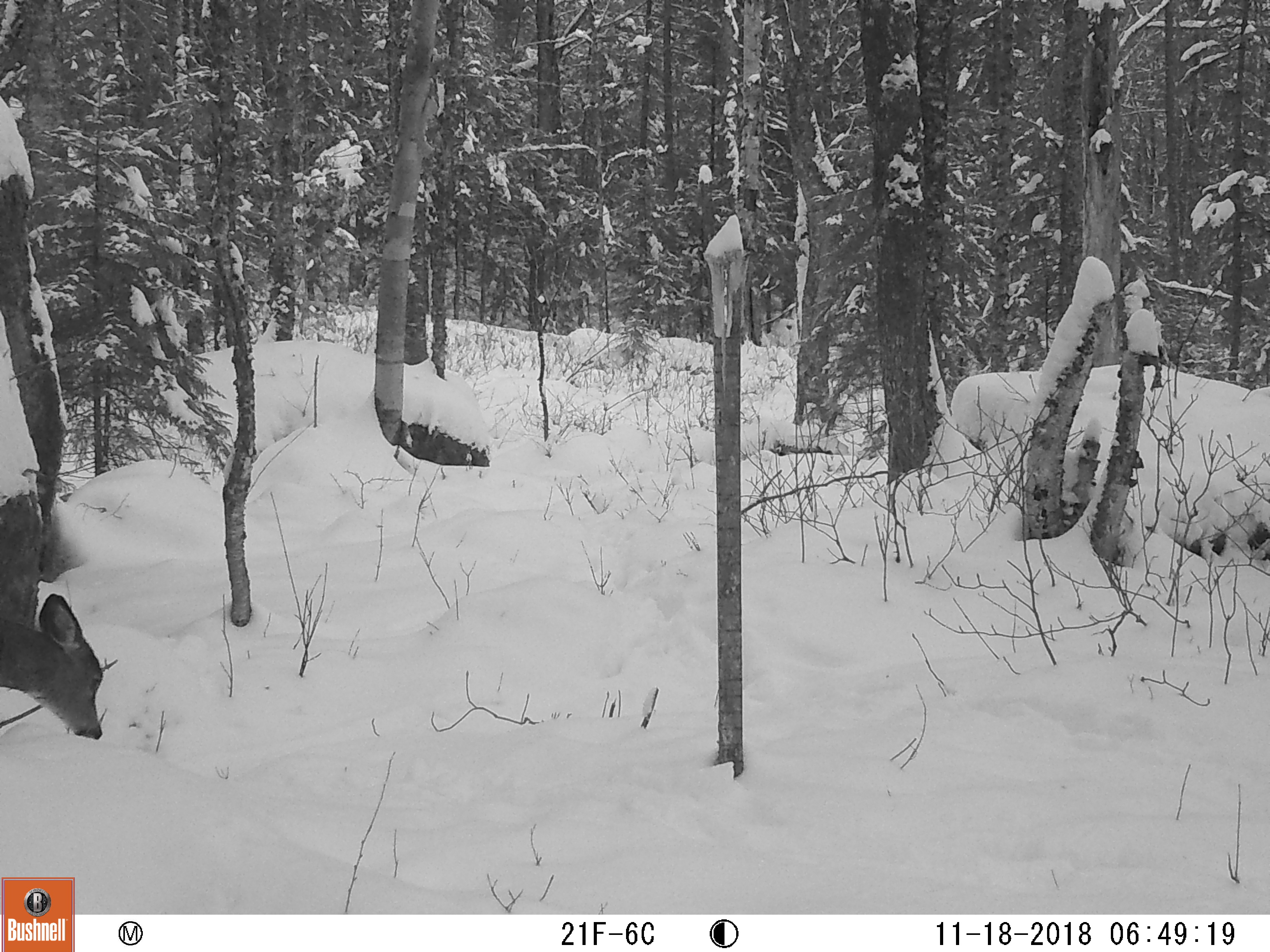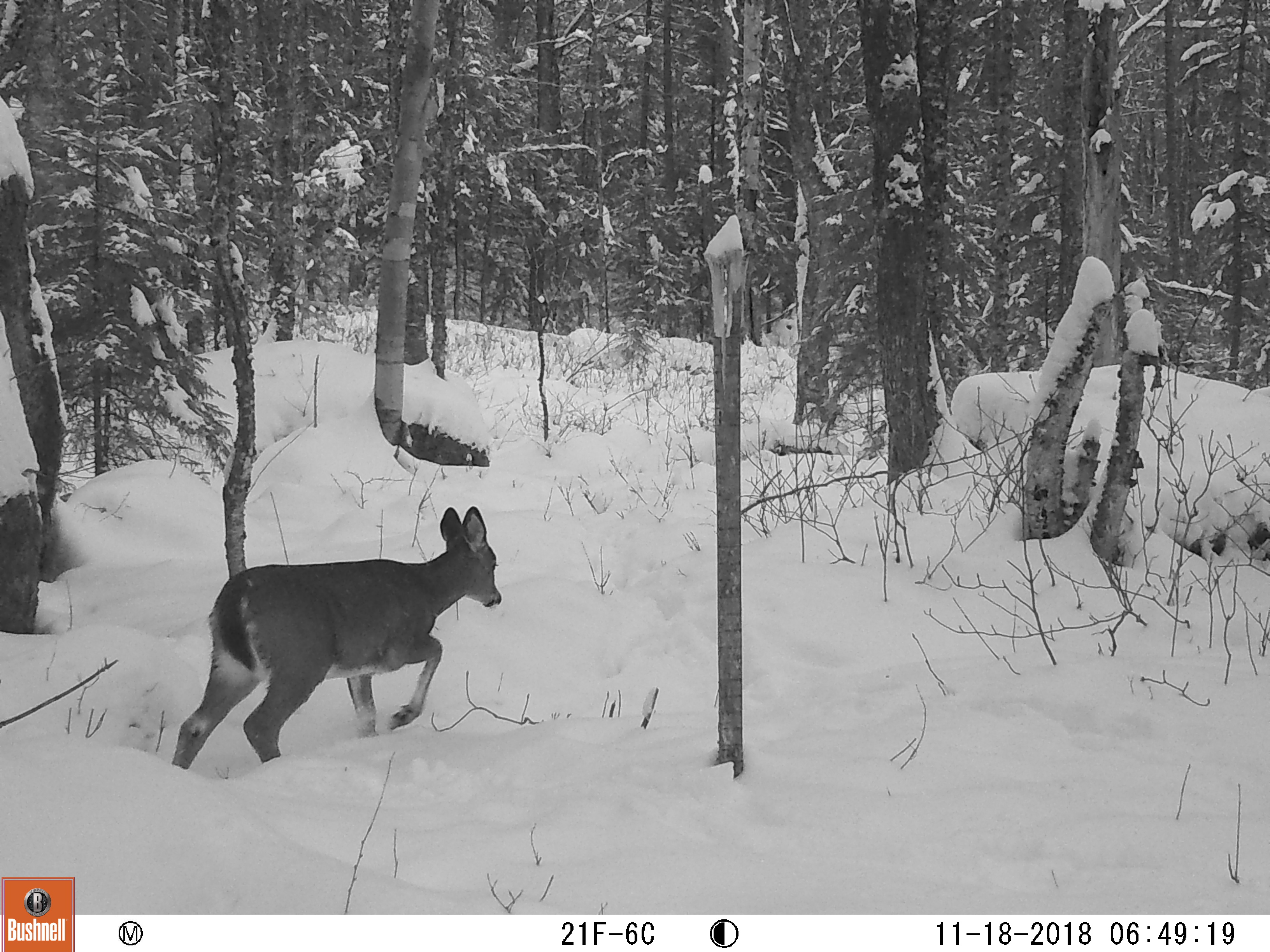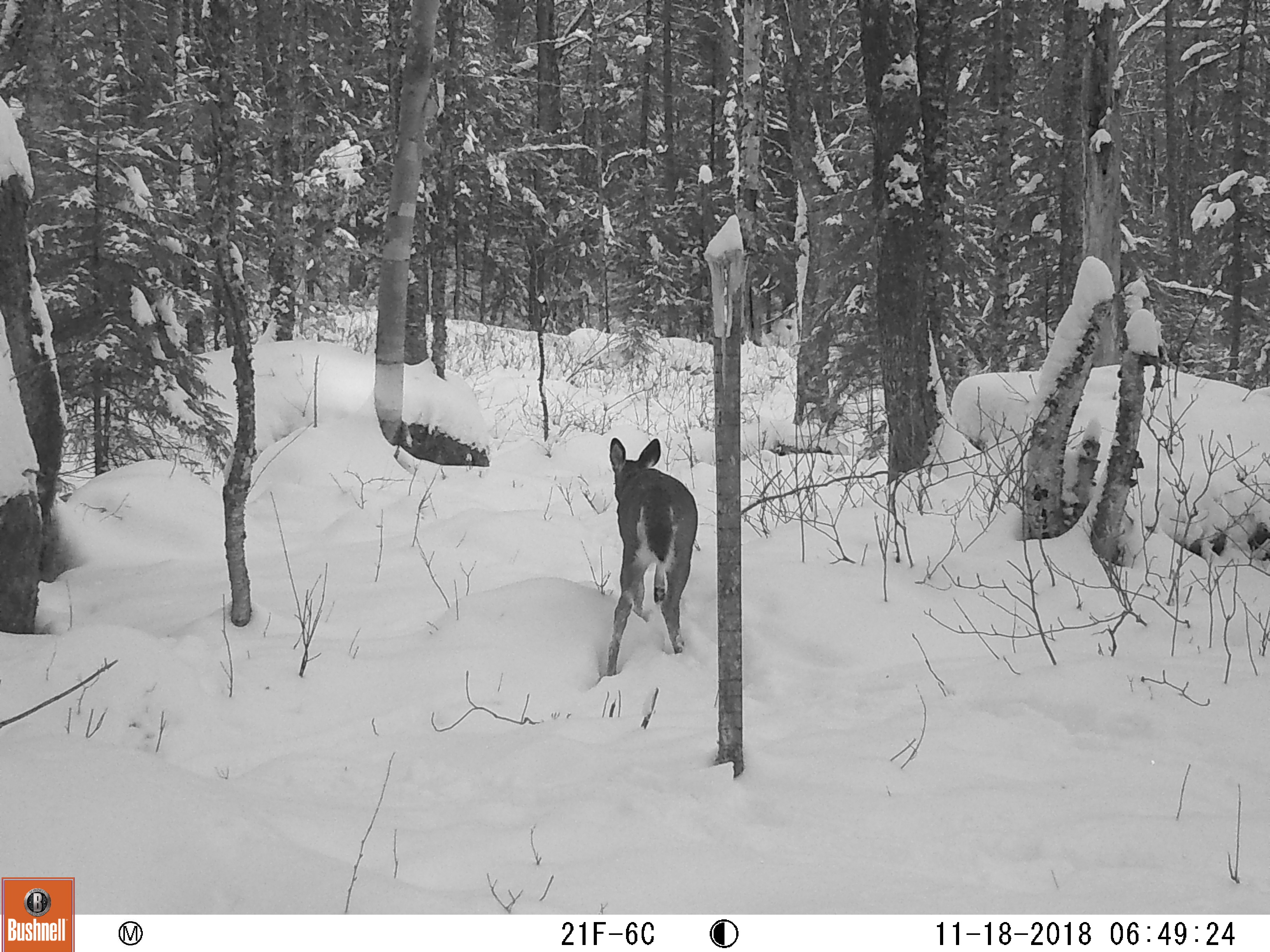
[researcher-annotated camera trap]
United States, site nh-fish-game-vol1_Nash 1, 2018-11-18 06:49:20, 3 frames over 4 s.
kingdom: Animalia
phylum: Chordata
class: Mammalia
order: Artiodactyla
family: Cervidae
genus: Odocoileus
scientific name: Odocoileus virginianus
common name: white-tailed deer